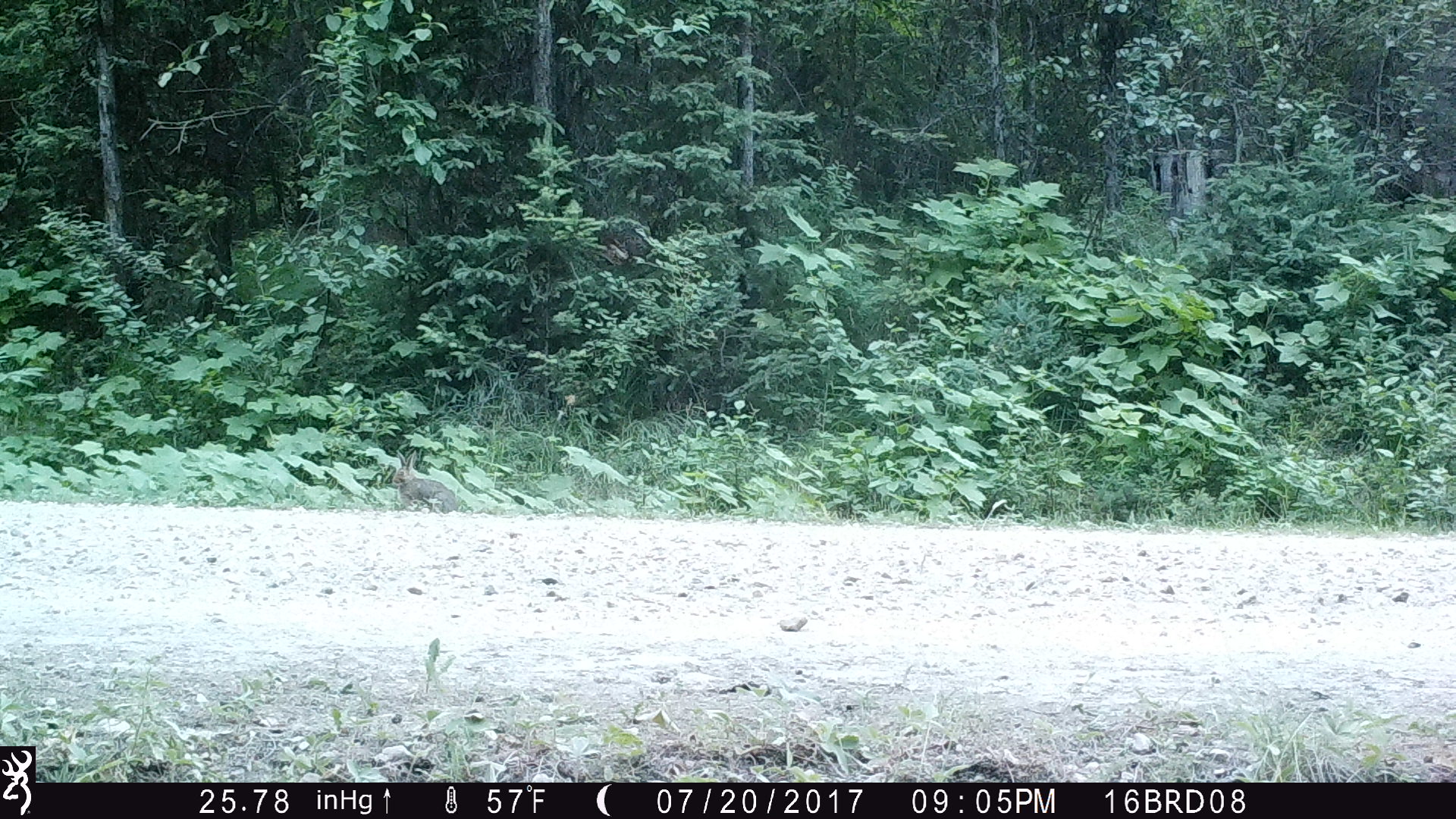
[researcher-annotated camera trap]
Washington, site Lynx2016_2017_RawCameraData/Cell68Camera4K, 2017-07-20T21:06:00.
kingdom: Animalia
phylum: Chordata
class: Mammalia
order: Lagomorpha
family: Leporidae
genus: Lepus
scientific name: Lepus americanus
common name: snowshoe hare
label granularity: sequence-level